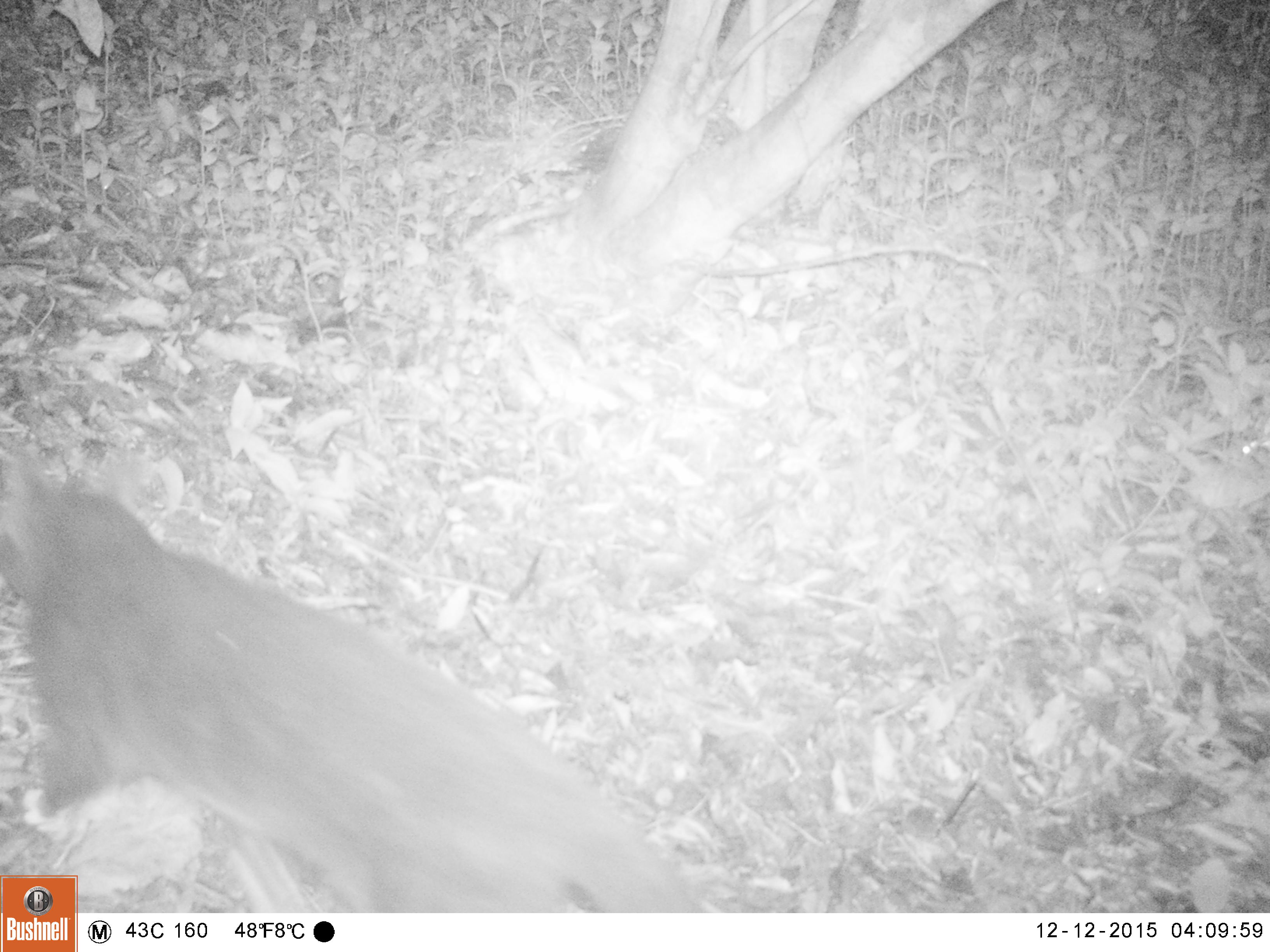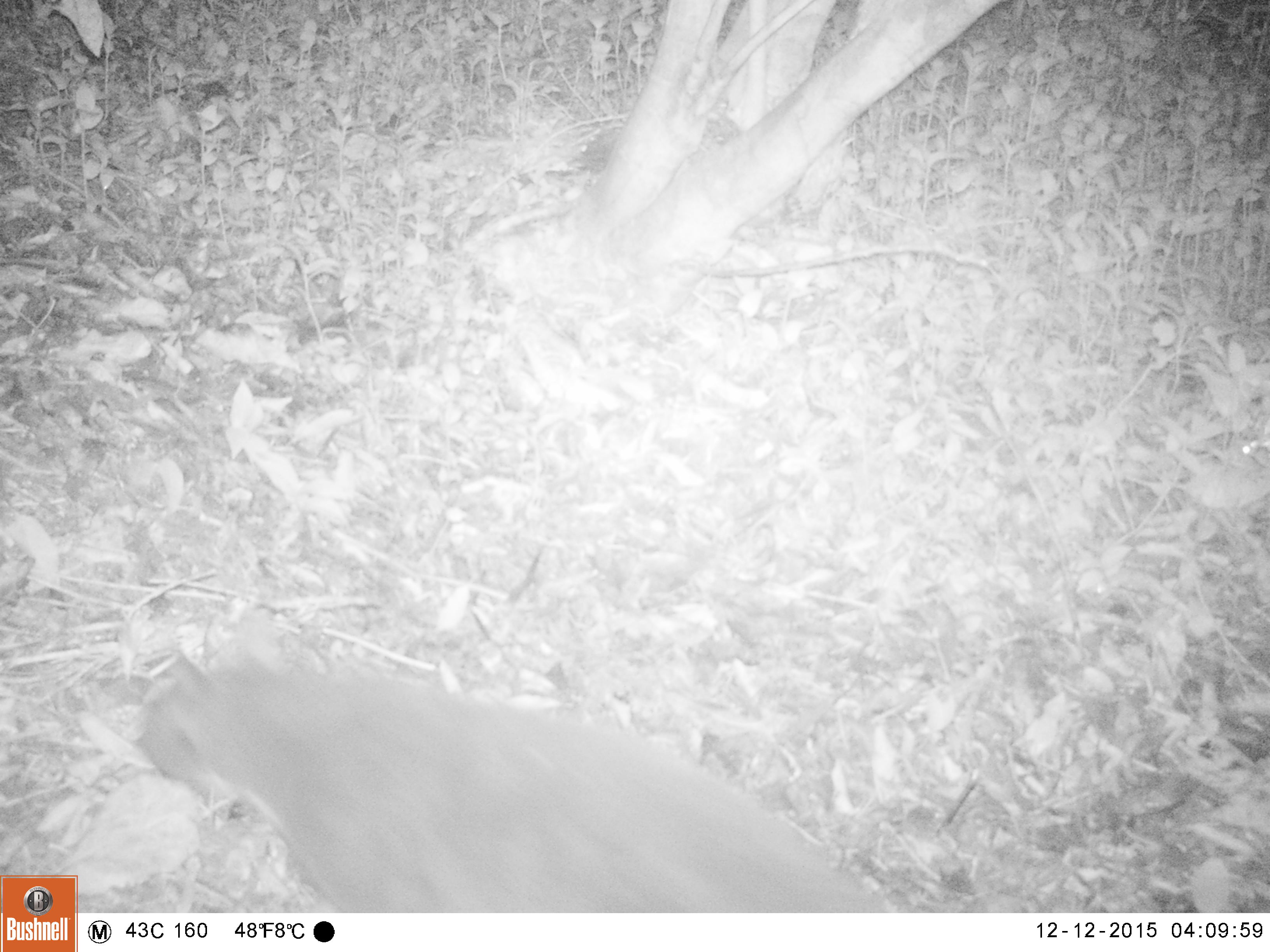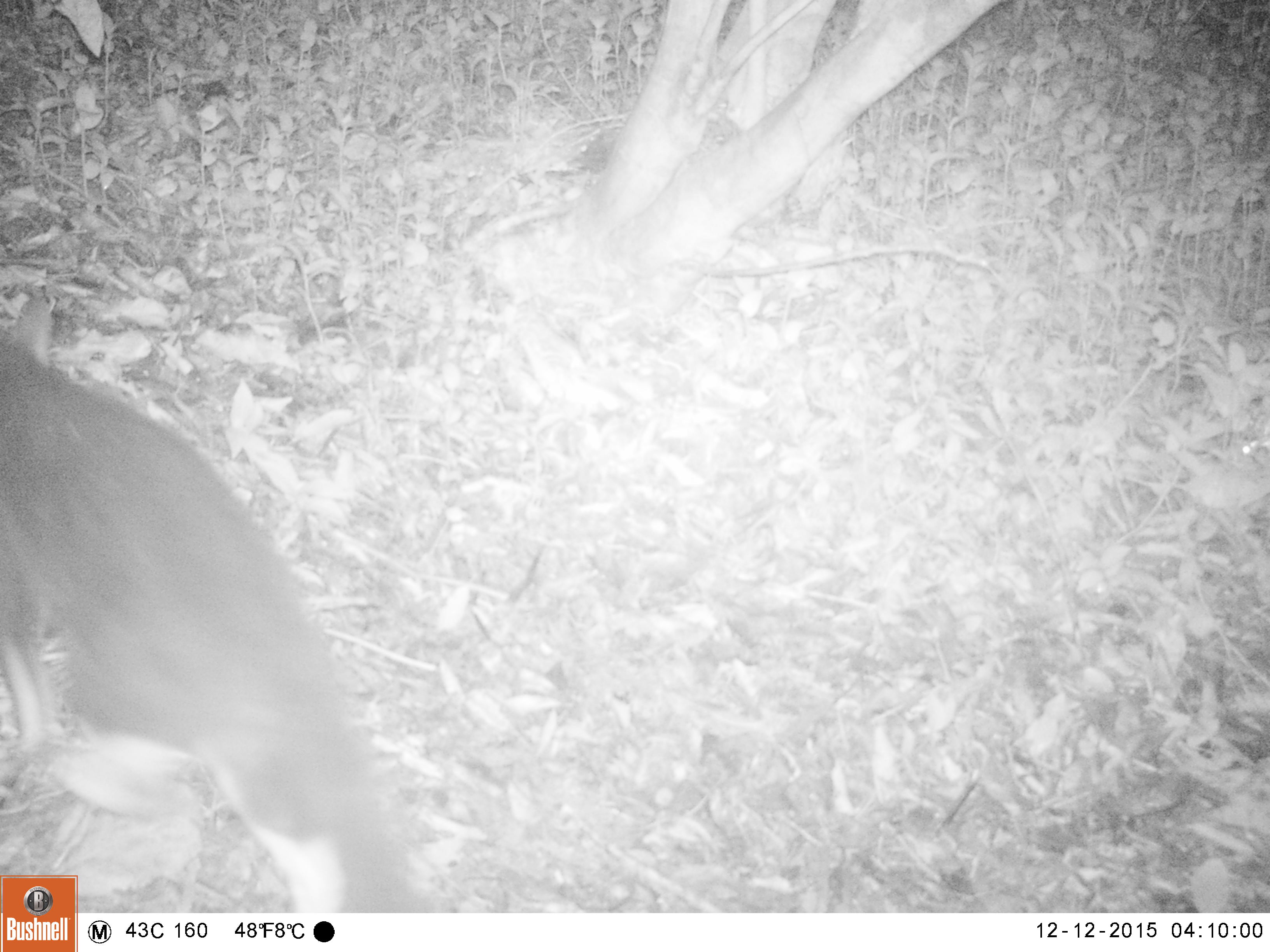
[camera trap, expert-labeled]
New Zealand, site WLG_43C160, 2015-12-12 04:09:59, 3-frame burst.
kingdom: Animalia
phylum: Chordata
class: Mammalia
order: Carnivora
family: Felidae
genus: Felis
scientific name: Felis catus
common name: domestic cat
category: cat